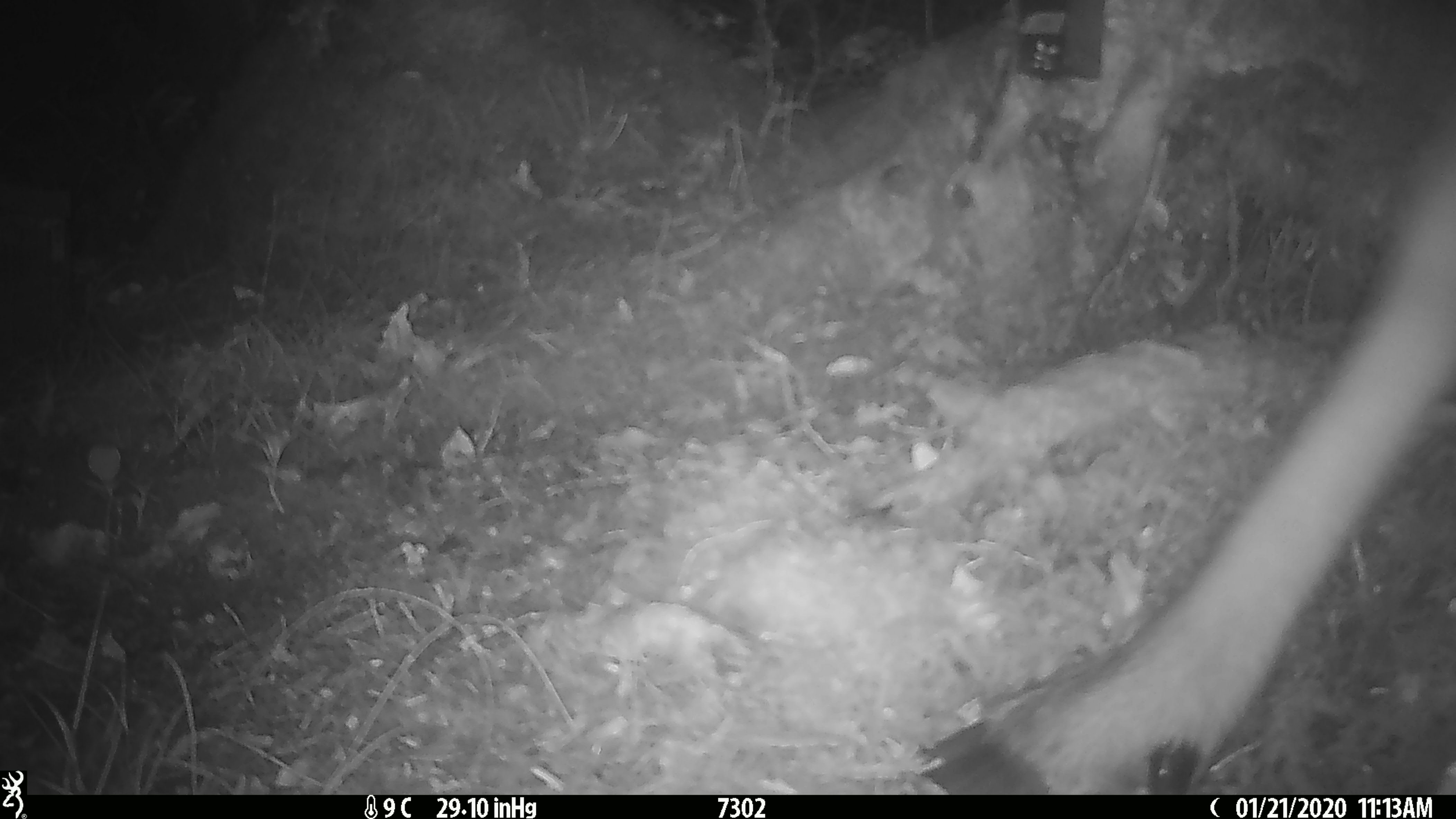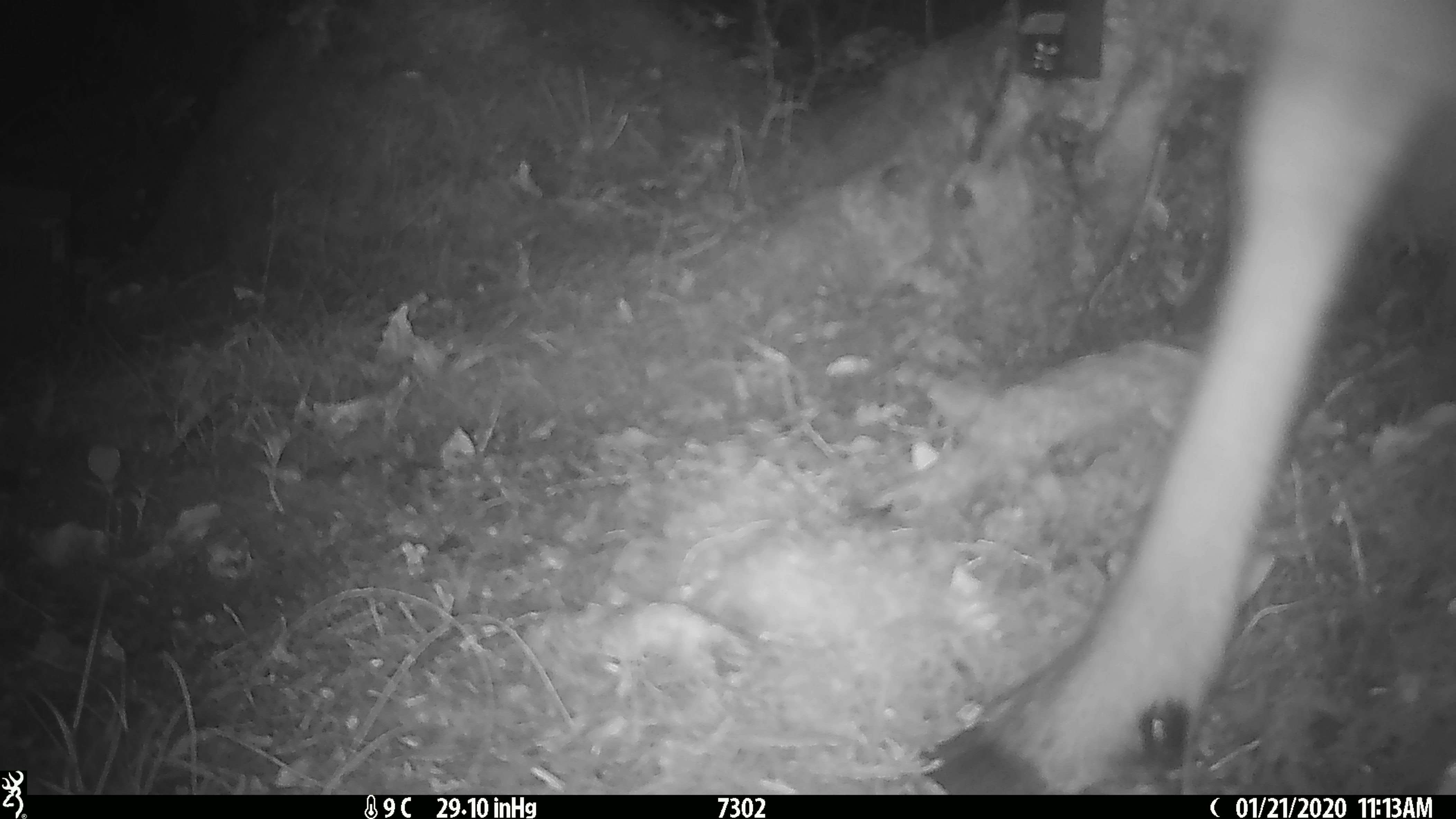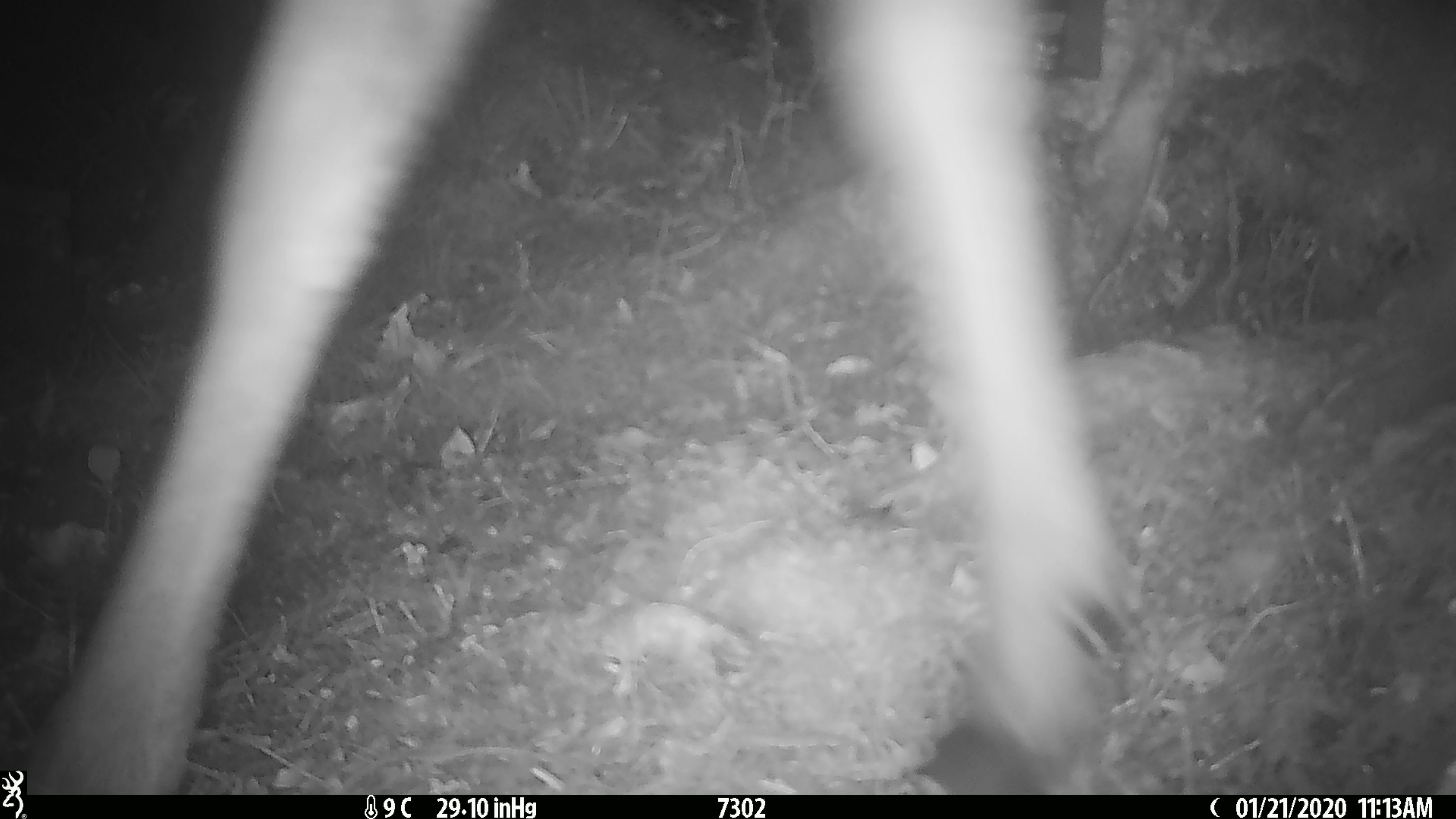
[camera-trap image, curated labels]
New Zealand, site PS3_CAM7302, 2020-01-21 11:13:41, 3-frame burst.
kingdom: Animalia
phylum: Chordata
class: Mammalia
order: Artiodactyla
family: Cervidae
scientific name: Cervidae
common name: deer